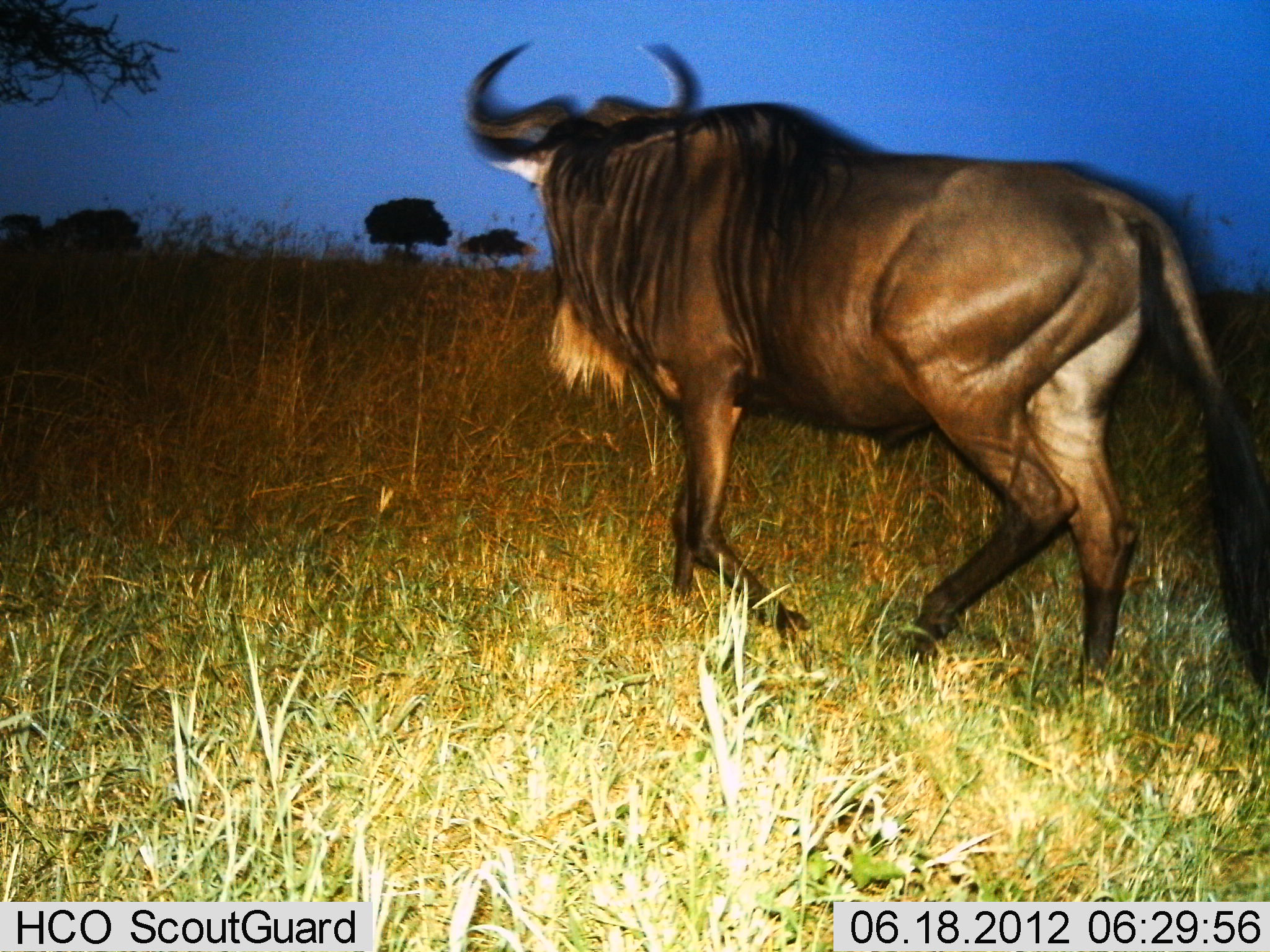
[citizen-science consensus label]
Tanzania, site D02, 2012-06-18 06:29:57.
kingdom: Animalia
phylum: Chordata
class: Mammalia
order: Artiodactyla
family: Bovidae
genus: Connochaetes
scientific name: Connochaetes taurinus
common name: blue wildebeest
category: wildebeest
Wildebeest (blue wildebeest) (Connochaetes taurinus), count 1. Behavior (volunteer vote fractions): standing 0%, resting 0%, moving 100%, interacting 0%. Young present (vote fraction): 0%. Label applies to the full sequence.